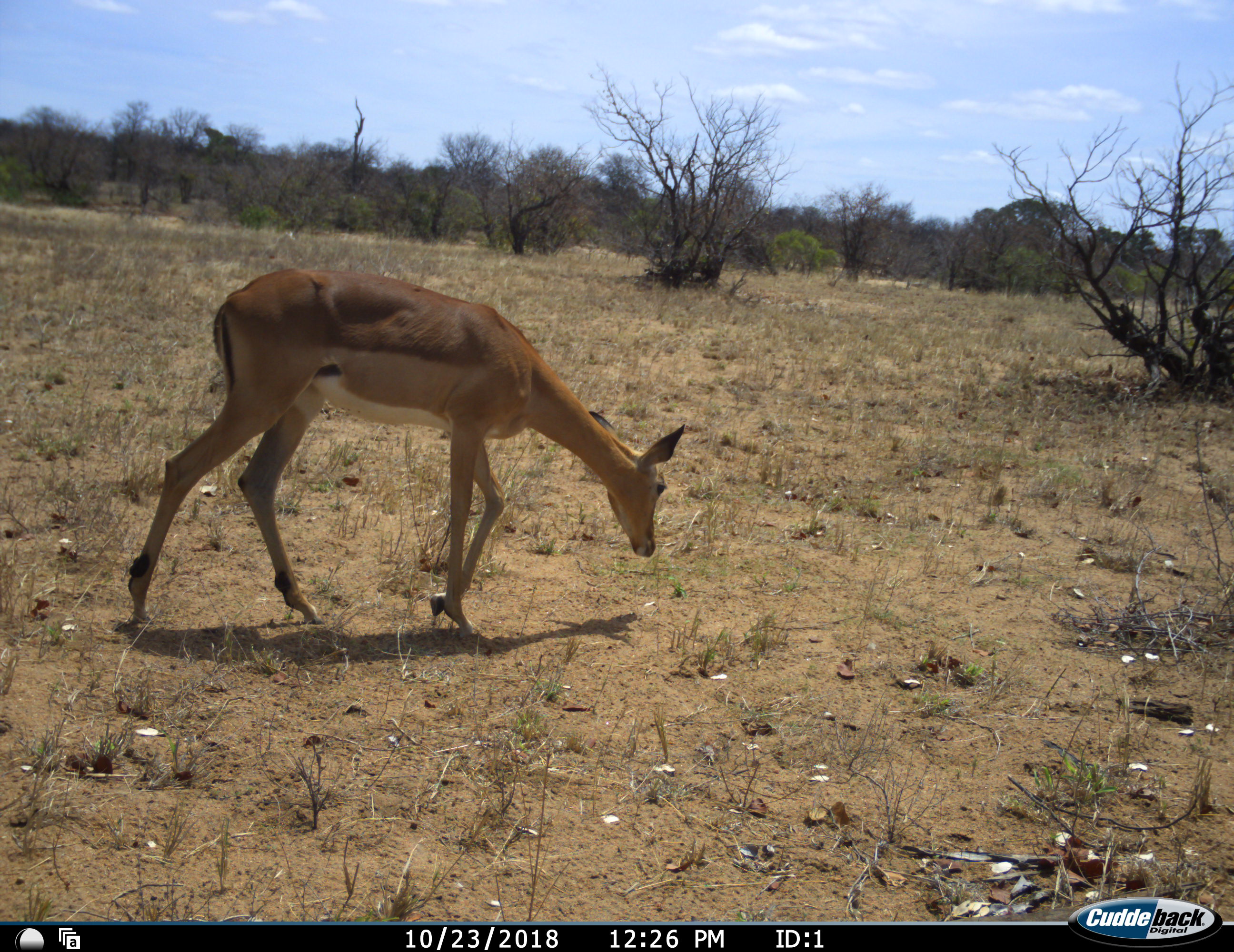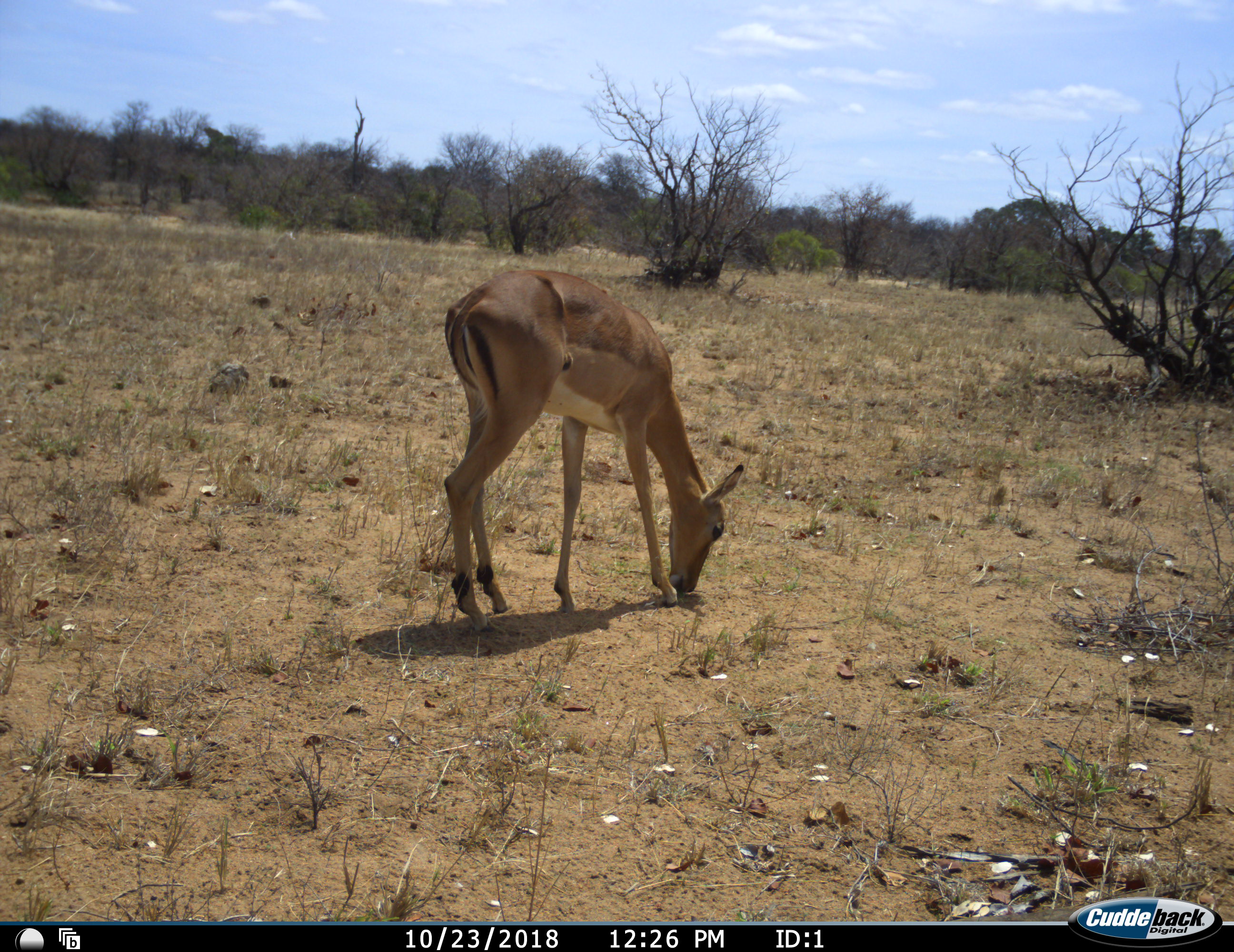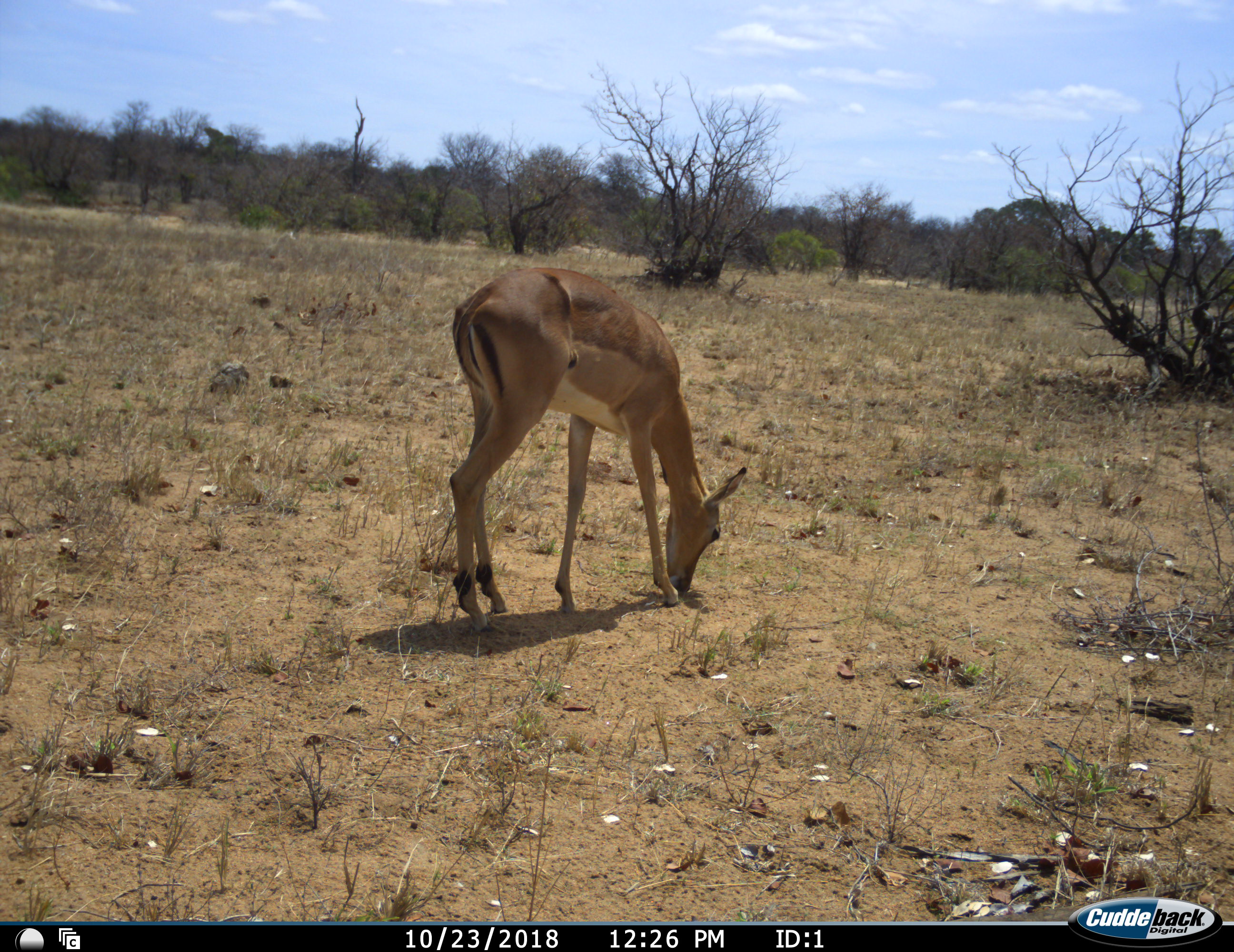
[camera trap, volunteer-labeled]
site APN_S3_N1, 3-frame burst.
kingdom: Animalia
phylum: Chordata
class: Mammalia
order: Artiodactyla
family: Bovidae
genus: Aepyceros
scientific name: Aepyceros melampus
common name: impala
Impala (Aepyceros melampus), count 1. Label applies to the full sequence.